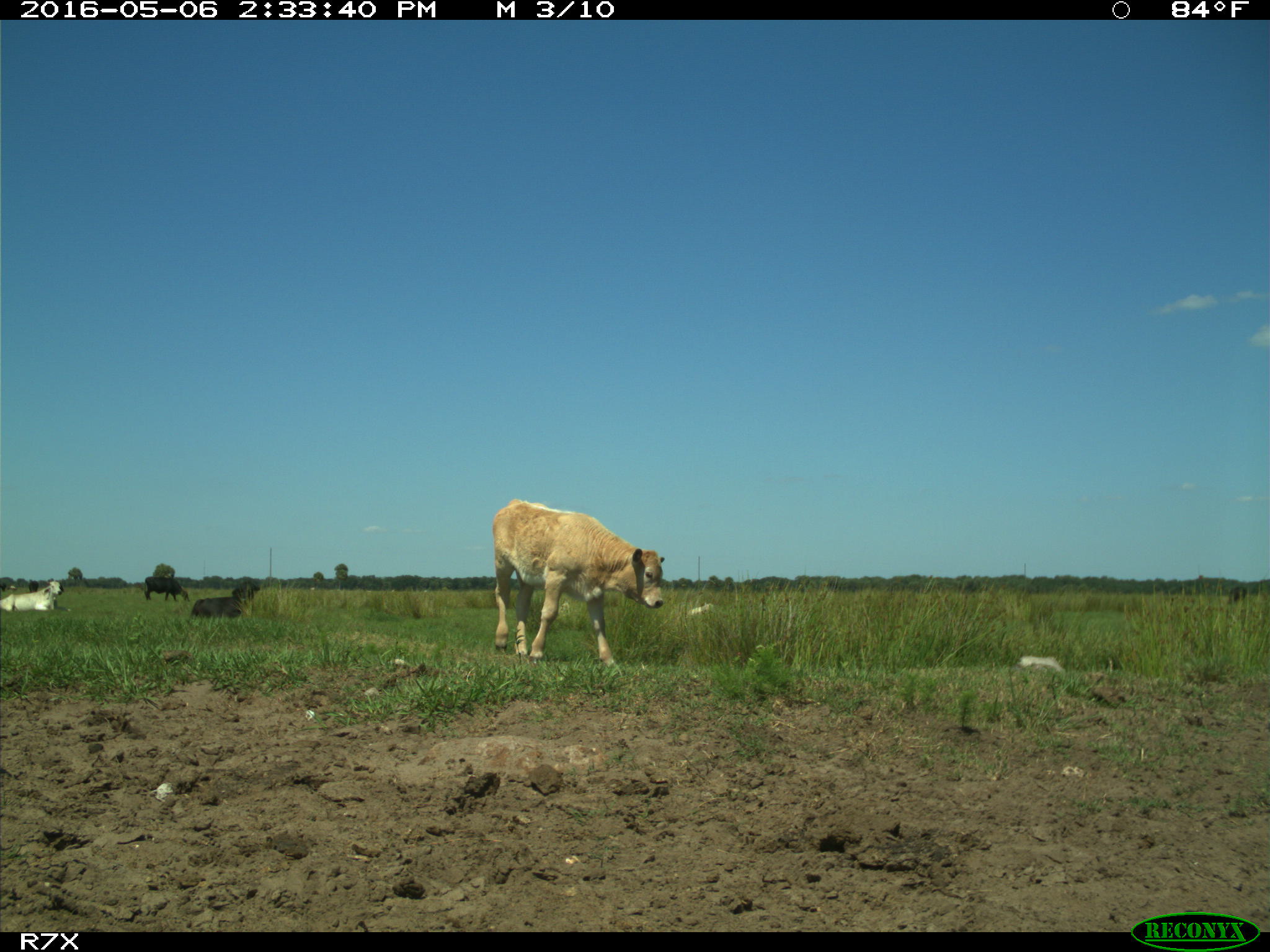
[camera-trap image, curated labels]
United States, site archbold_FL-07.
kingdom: Animalia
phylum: Chordata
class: Mammalia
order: Artiodactyla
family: Bovidae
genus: Bos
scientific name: Bos taurus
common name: domestic cow